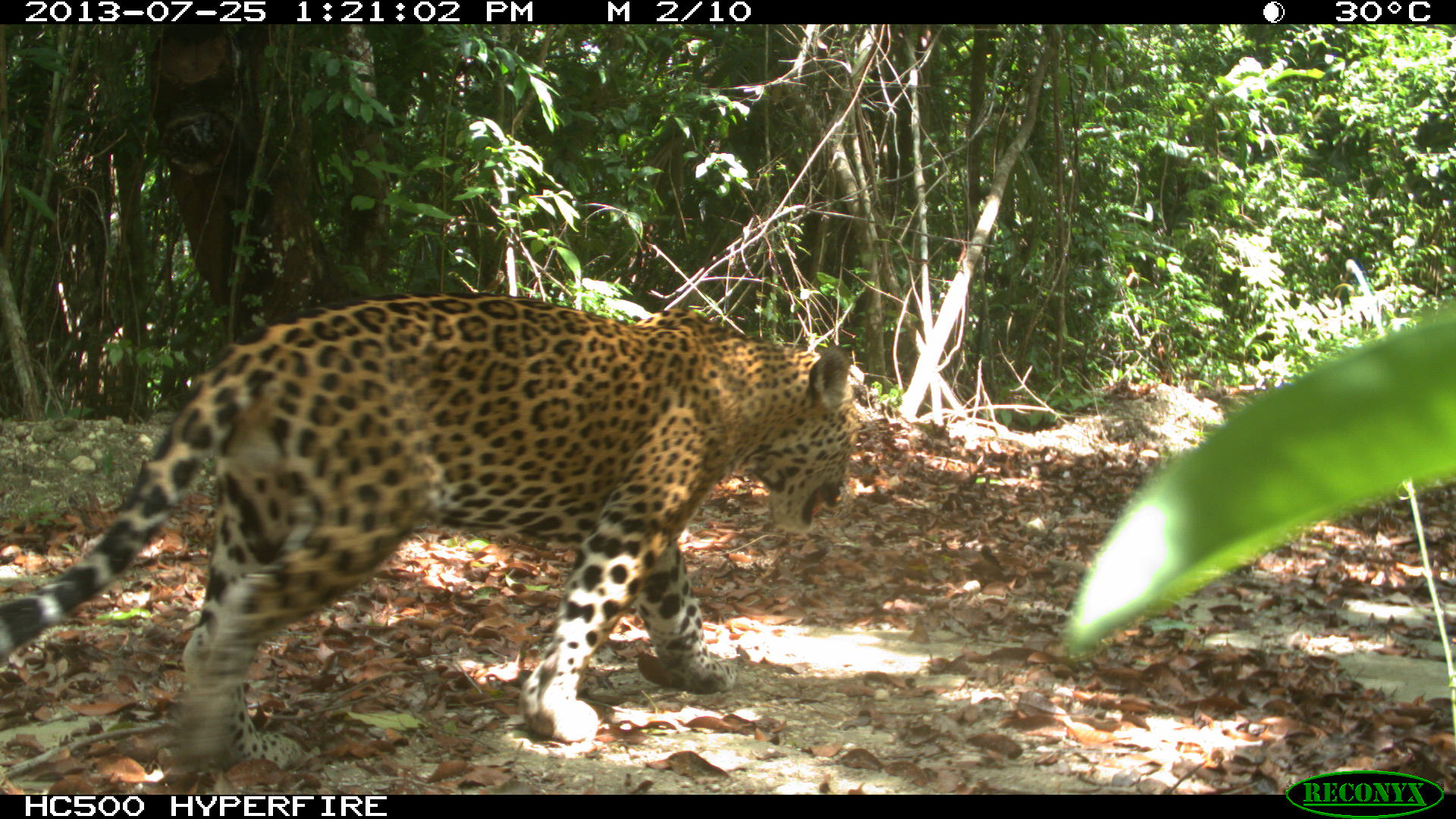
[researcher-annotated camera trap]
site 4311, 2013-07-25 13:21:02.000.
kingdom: Animalia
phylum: Chordata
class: Mammalia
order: Carnivora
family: Felidae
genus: Panthera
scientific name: Panthera onca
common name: jaguar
Panthera onca (jaguar), count 1, sex male.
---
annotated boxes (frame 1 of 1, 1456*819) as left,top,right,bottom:
panthera onca: 0,288,865,777